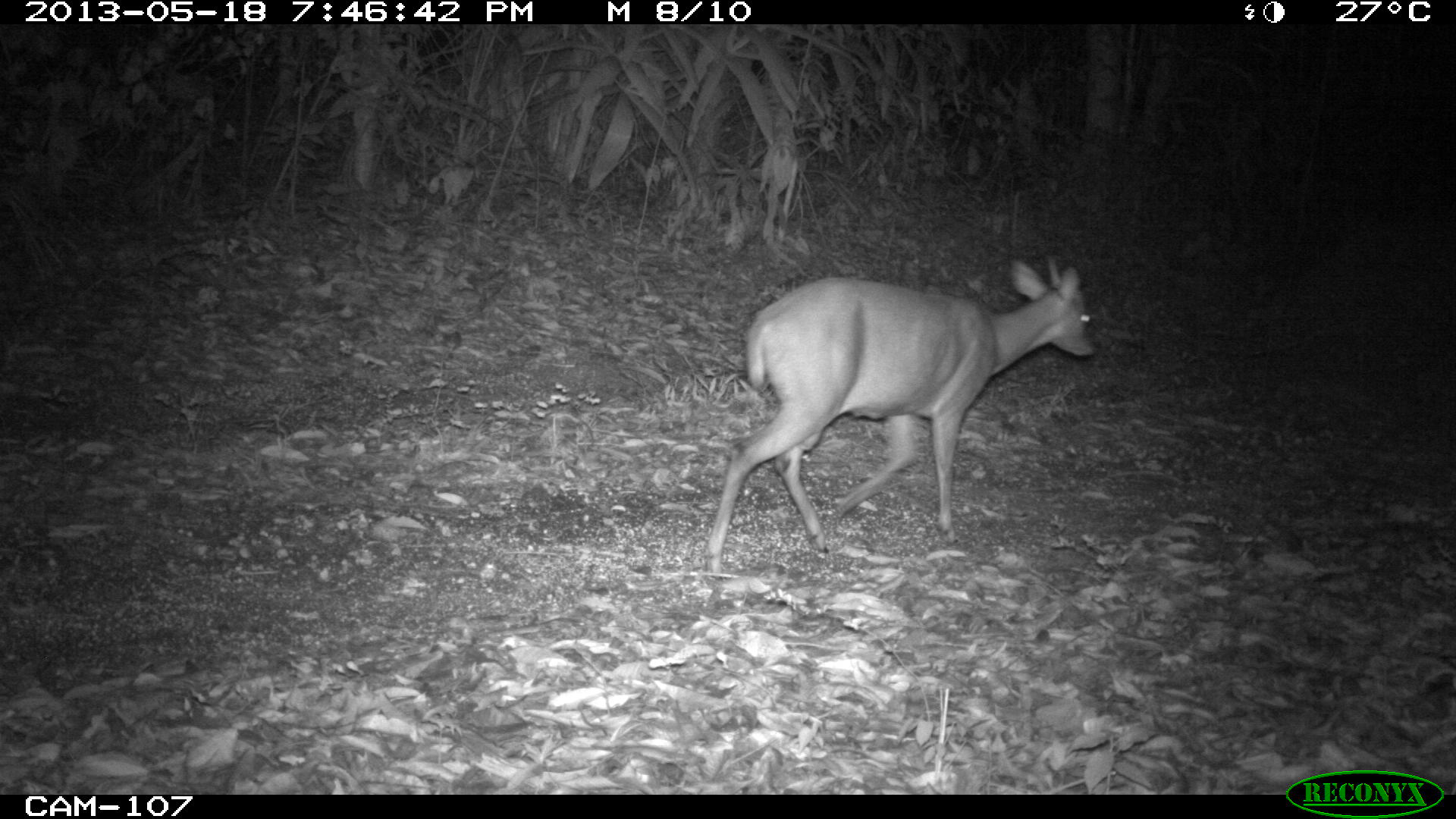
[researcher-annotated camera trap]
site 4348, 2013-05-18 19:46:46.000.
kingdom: Animalia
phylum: Chordata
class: Mammalia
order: Artiodactyla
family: Cervidae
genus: Mazama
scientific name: Mazama temama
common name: central american red brocket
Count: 1.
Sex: male.